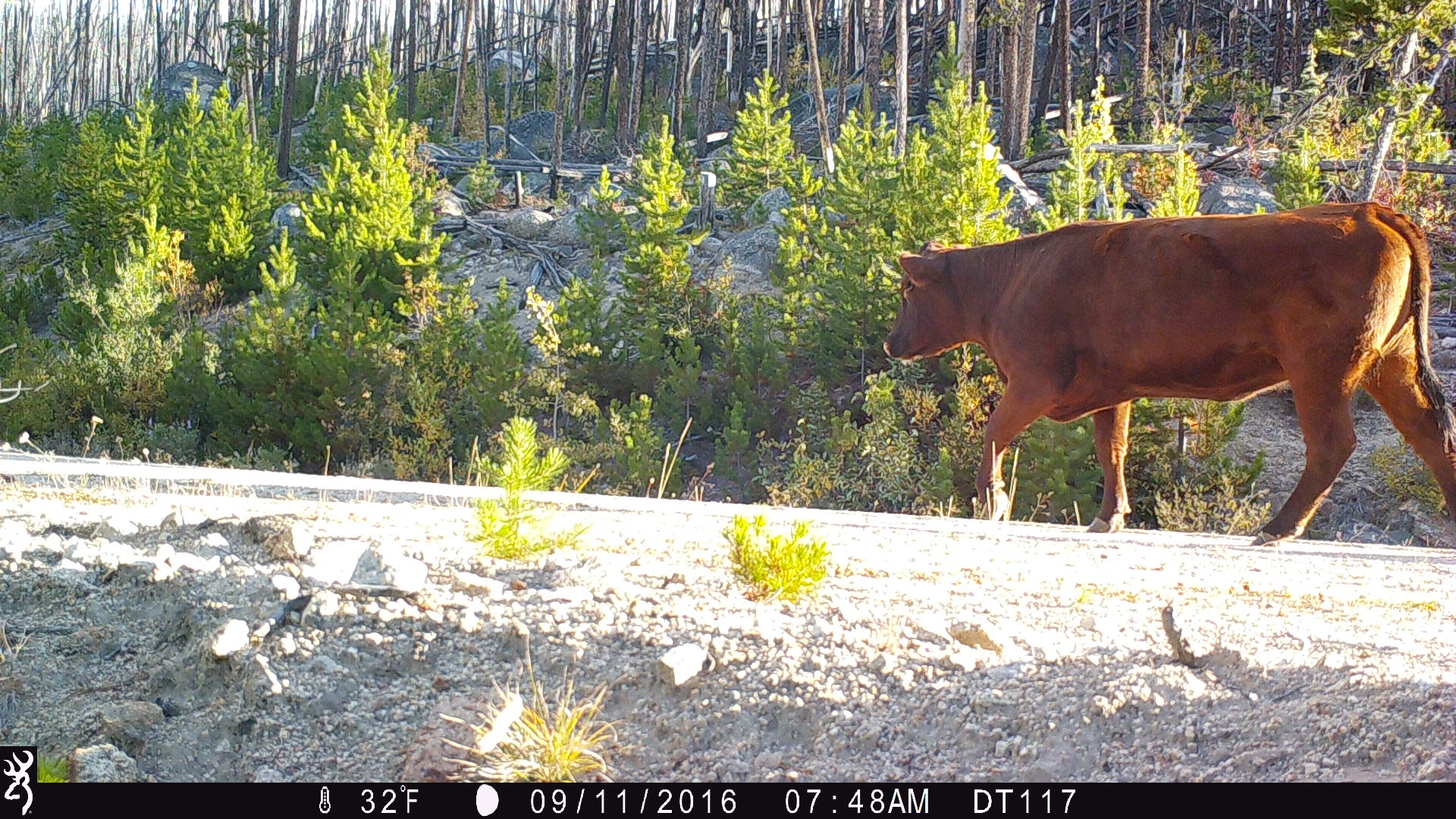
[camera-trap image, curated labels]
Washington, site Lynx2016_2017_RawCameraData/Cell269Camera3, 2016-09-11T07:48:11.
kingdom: Animalia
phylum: Chordata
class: Mammalia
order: Artiodactyla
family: Bovidae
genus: Bos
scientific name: Bos taurus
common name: domestic cattle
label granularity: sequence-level